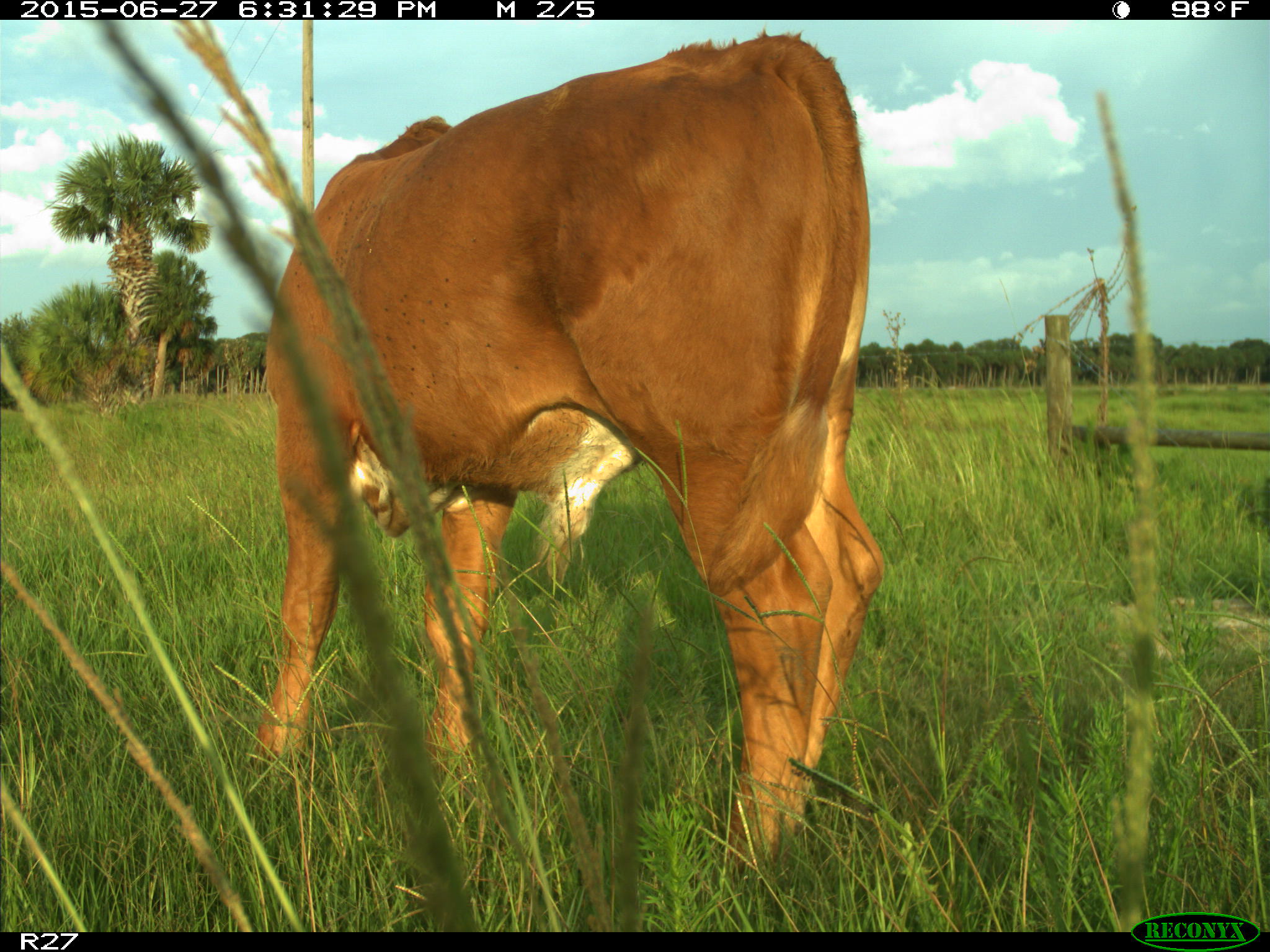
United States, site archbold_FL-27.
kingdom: Animalia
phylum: Chordata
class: Mammalia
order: Artiodactyla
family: Bovidae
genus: Bos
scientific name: Bos taurus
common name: domestic cow